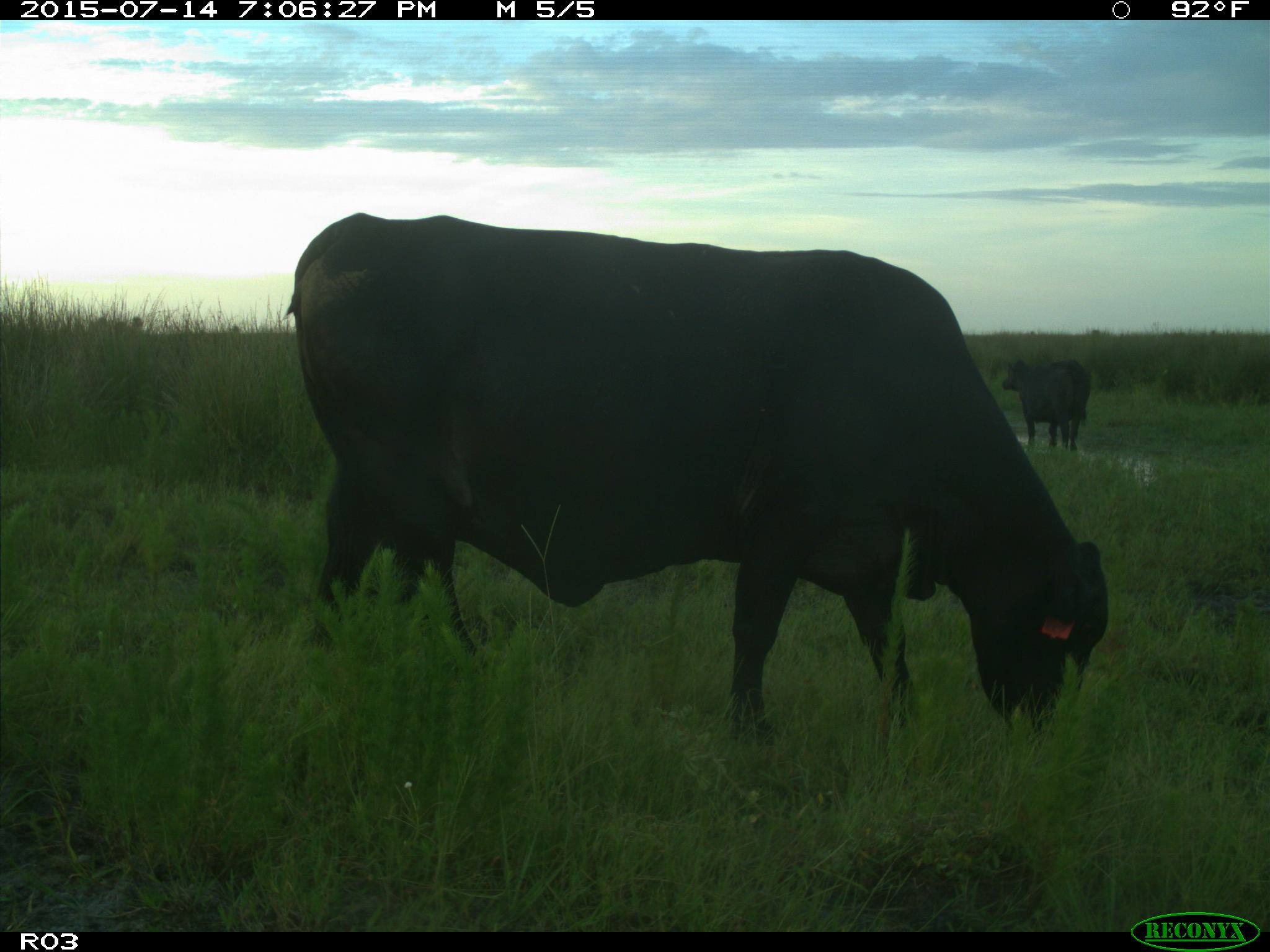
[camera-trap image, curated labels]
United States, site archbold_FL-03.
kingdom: Animalia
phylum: Chordata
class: Mammalia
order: Artiodactyla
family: Bovidae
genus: Bos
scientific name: Bos taurus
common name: domestic cow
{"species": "Bos taurus (domestic cow)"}